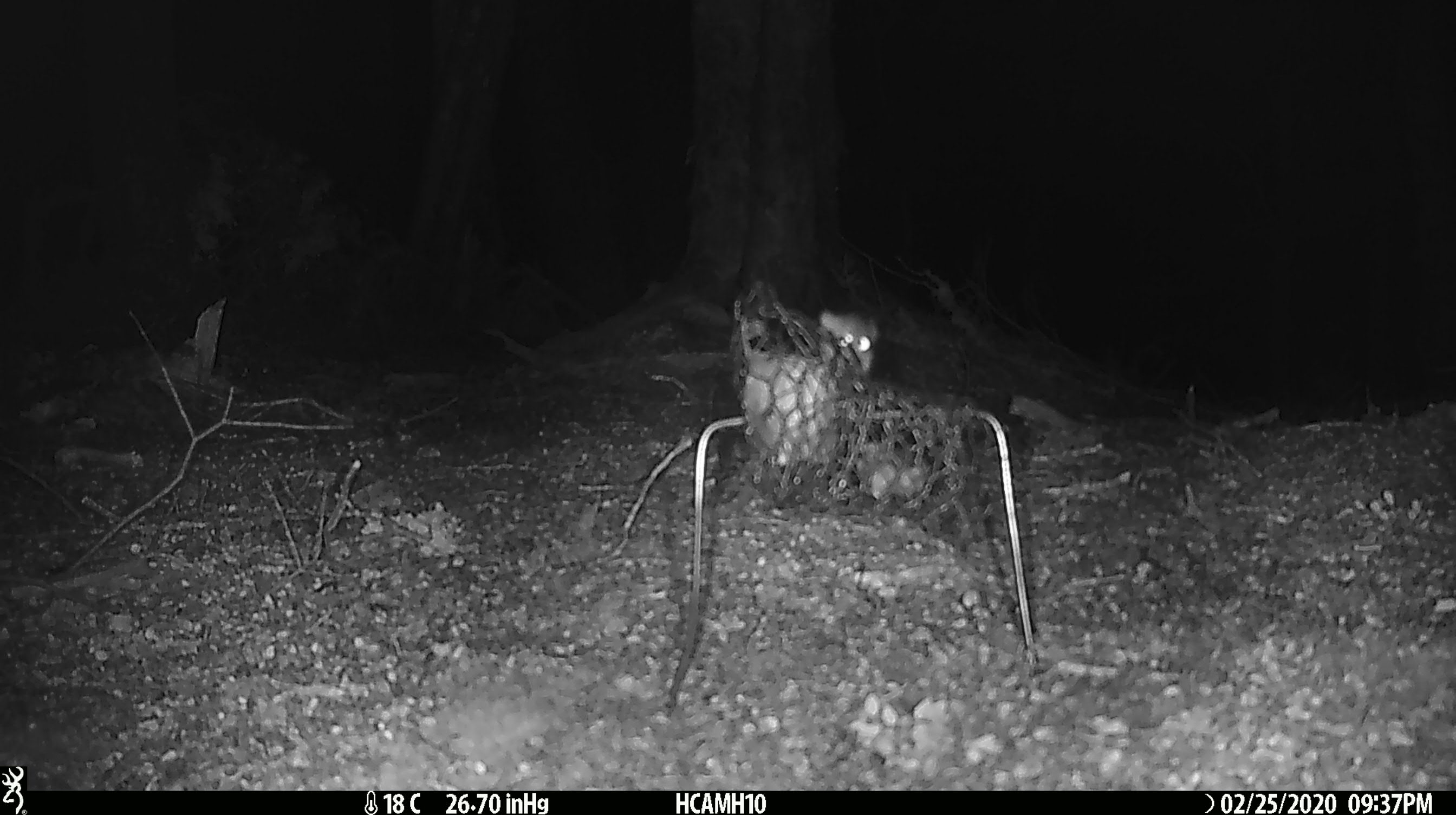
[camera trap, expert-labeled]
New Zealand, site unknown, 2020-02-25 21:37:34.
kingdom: Animalia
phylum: Chordata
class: Mammalia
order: Rodentia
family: Muridae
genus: Mus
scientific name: Mus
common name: mouse